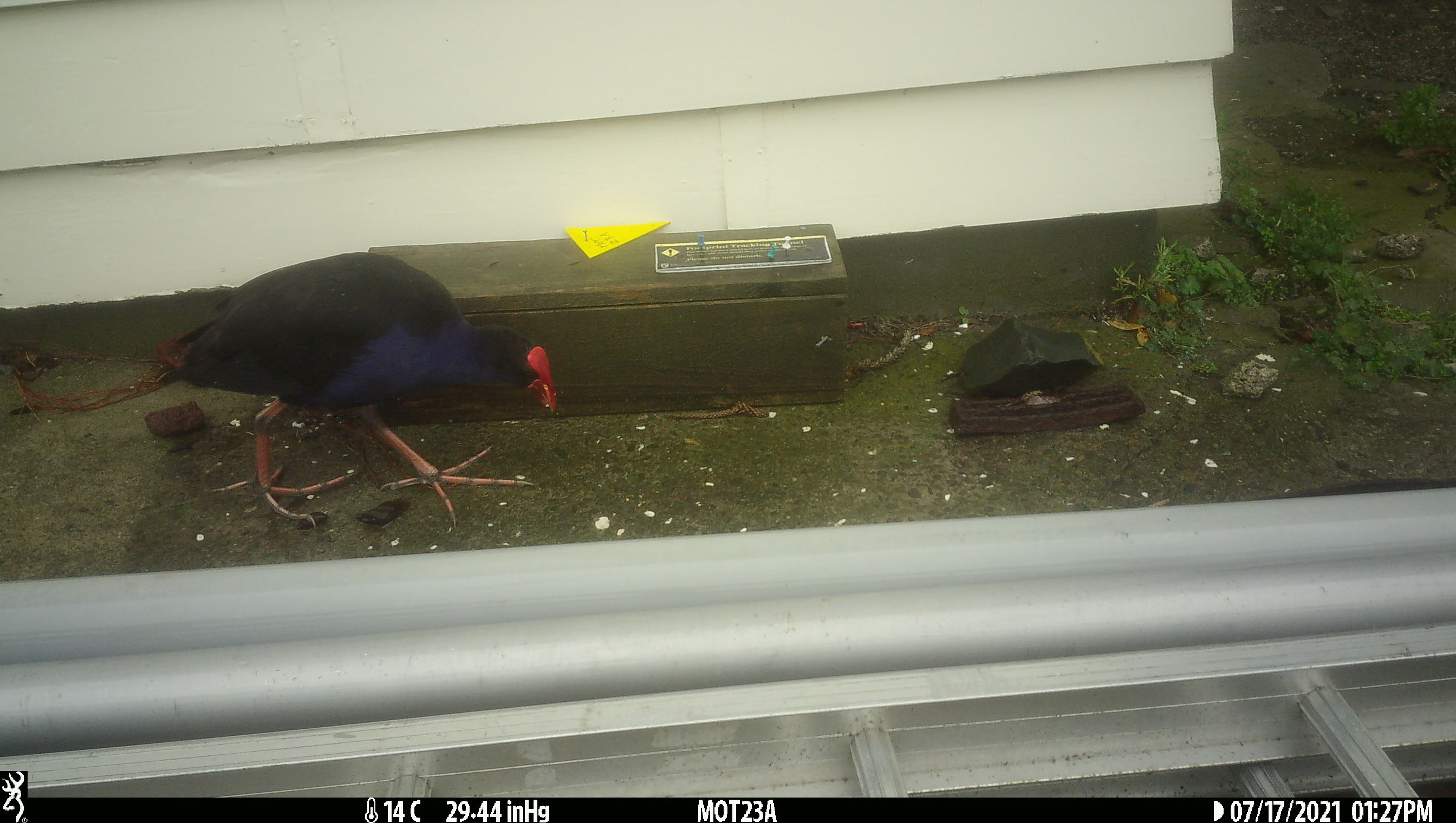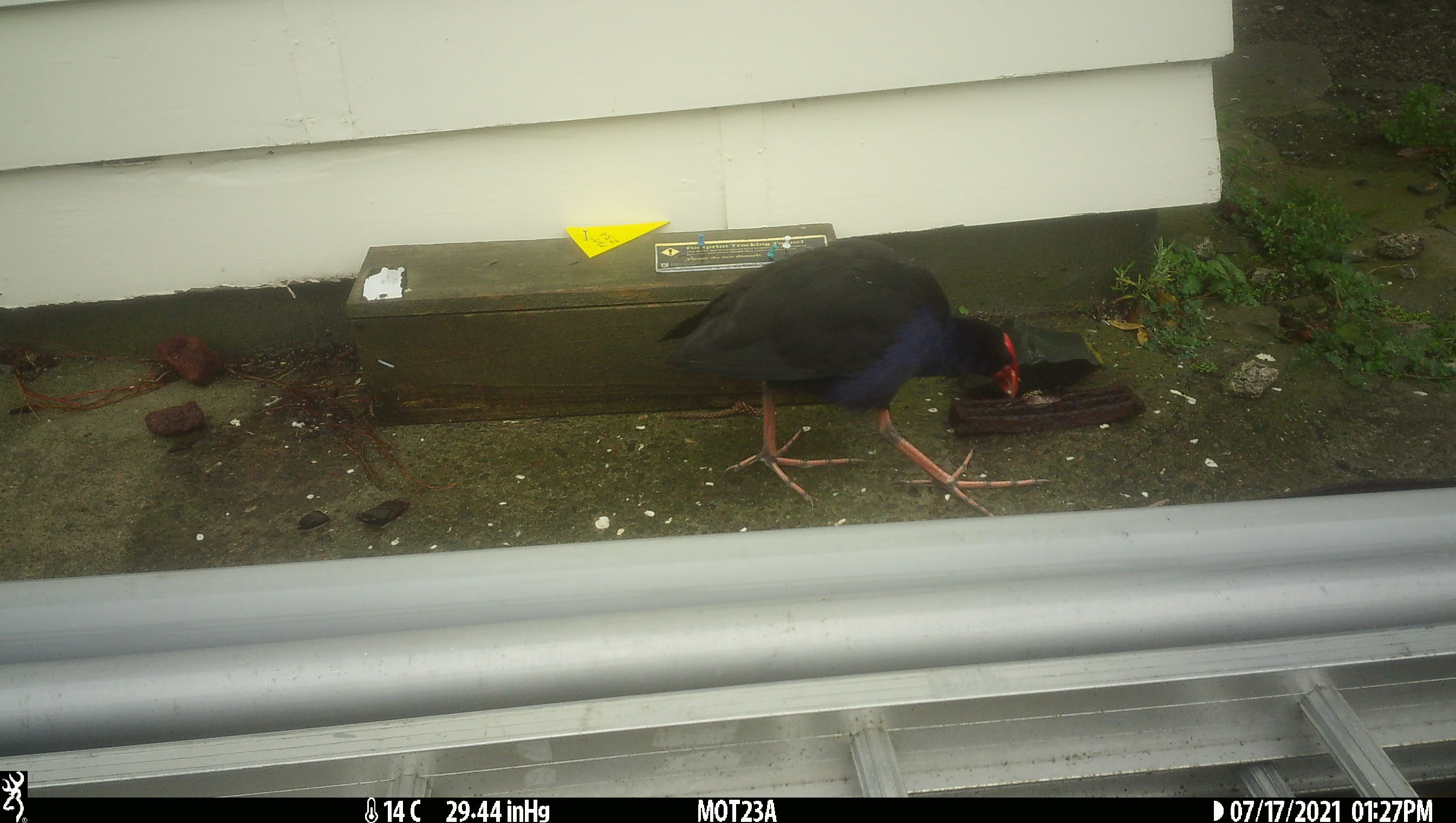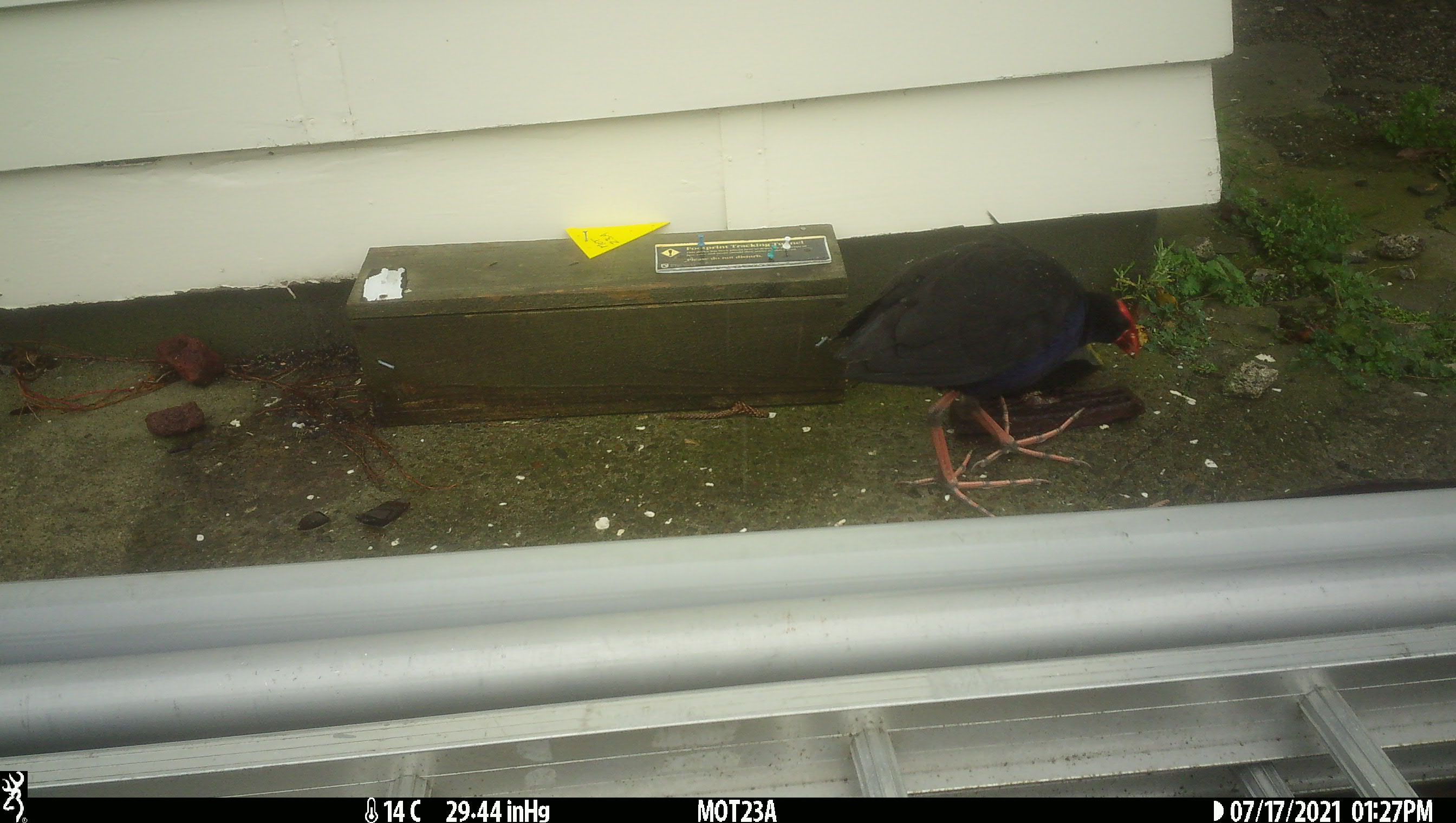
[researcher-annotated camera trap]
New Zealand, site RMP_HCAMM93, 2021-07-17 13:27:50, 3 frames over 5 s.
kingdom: Animalia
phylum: Chordata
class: Aves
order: Gruiformes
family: Rallidae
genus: Porphyrio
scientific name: Porphyrio melanotus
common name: australasian swamphen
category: pukeko